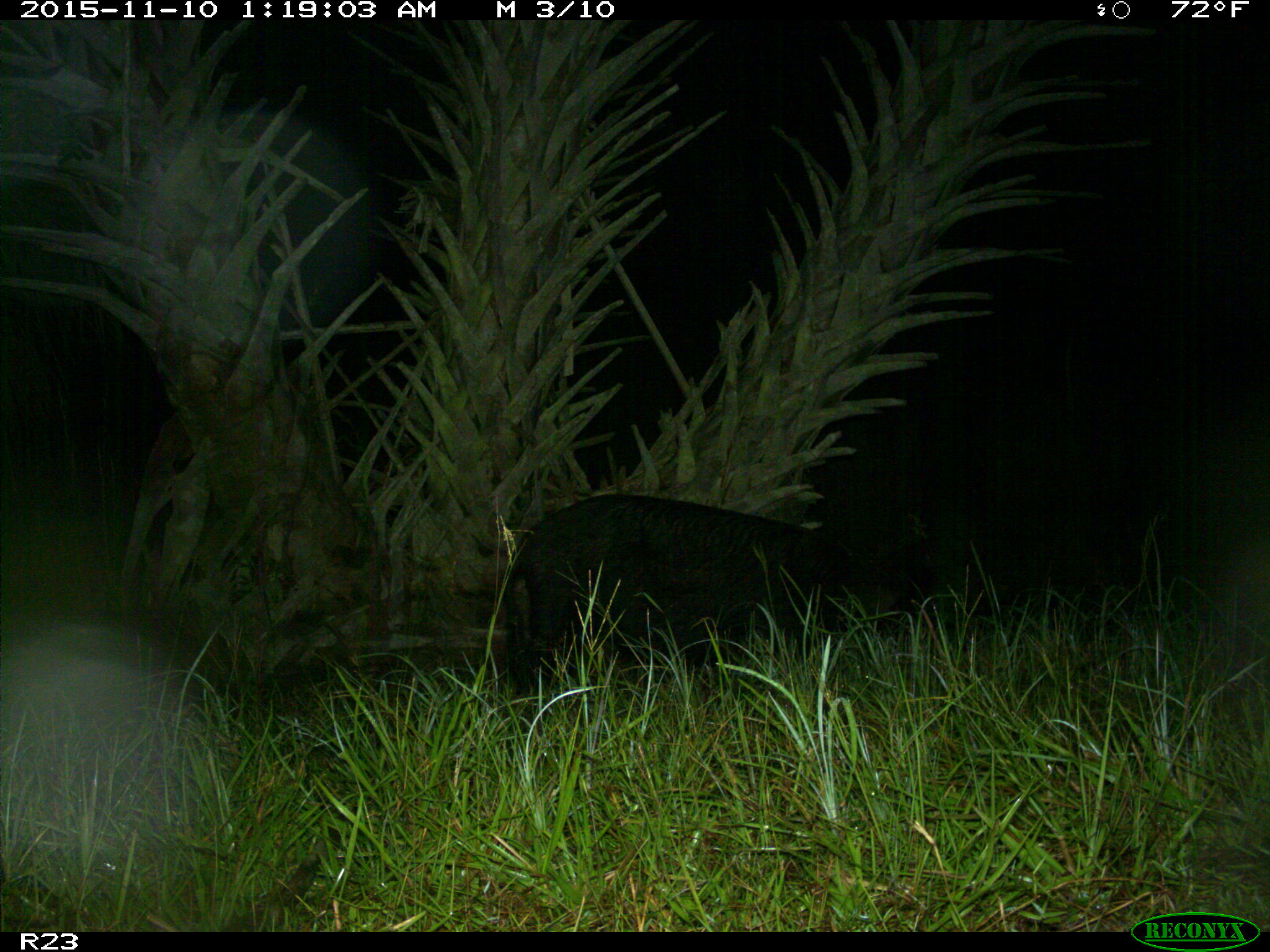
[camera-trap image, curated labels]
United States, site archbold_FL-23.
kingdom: Animalia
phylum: Chordata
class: Mammalia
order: Artiodactyla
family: Suidae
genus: Sus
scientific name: Sus scrofa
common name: wild boar